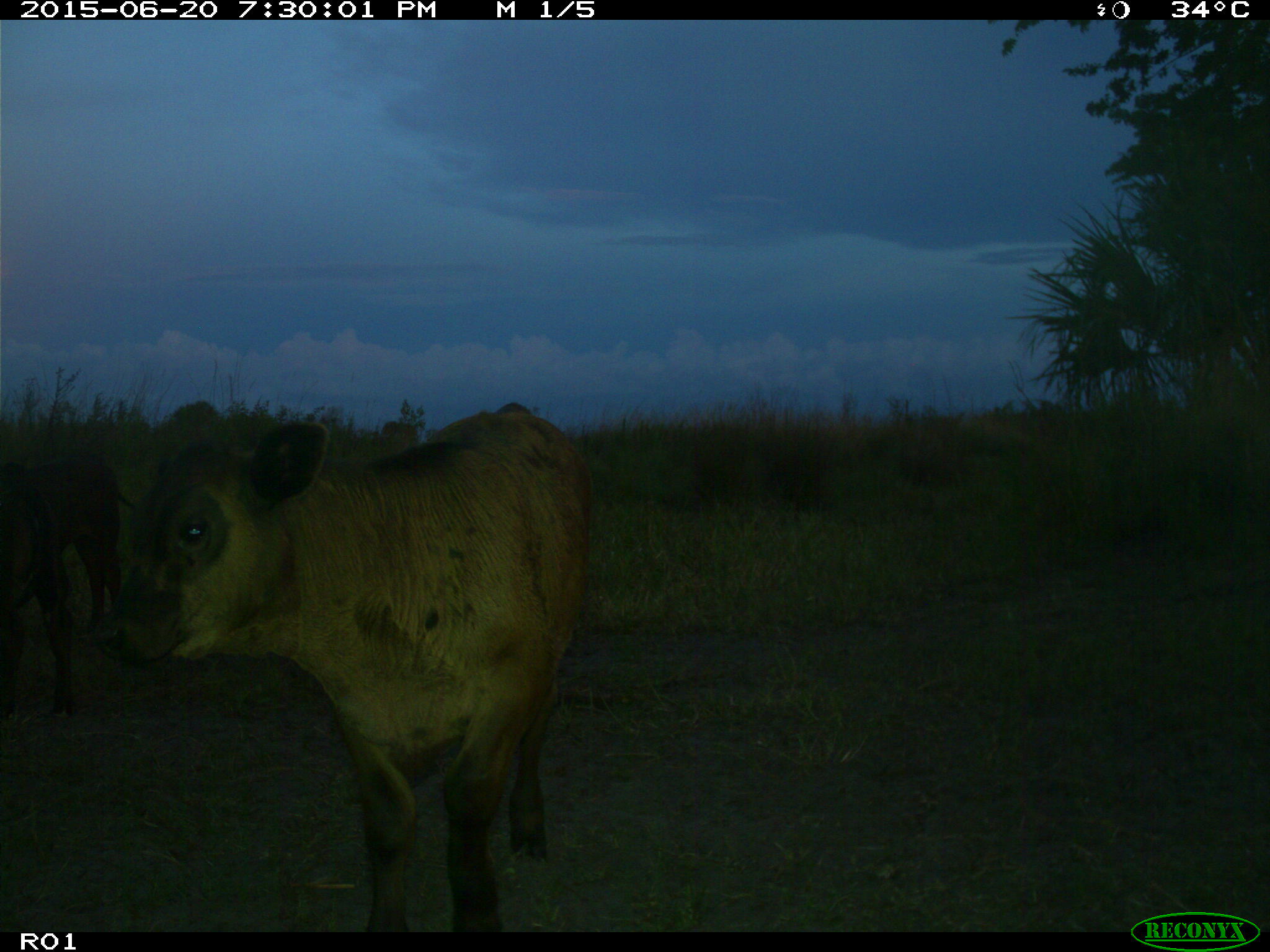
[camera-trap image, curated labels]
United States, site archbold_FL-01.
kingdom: Animalia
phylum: Chordata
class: Mammalia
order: Artiodactyla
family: Bovidae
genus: Bos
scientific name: Bos taurus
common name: domestic cow